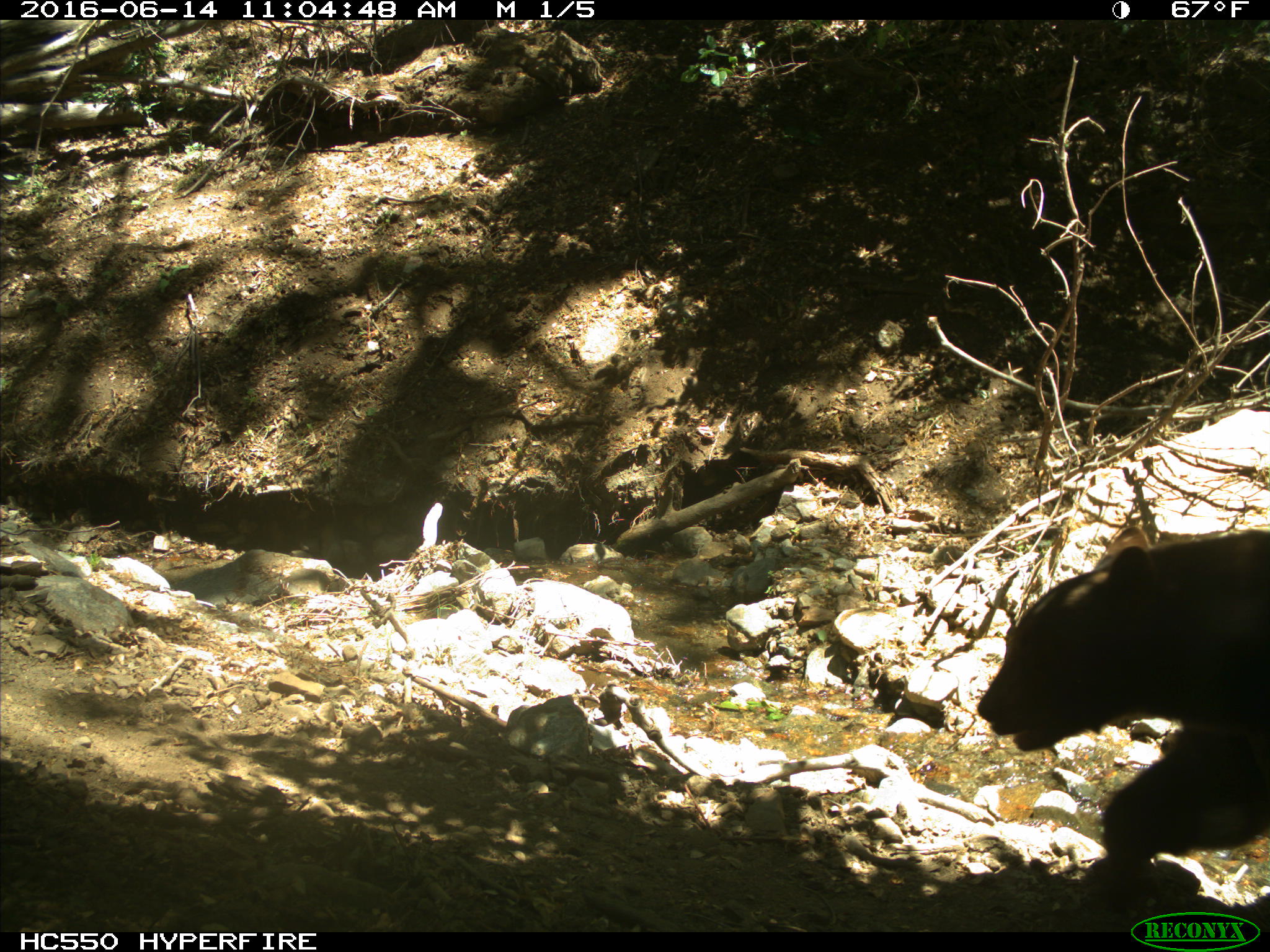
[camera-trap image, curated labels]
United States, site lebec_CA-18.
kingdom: Animalia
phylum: Chordata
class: Mammalia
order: Carnivora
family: Ursidae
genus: Ursus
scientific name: Ursus americanus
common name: american black bear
Ursus americanus (american black bear).